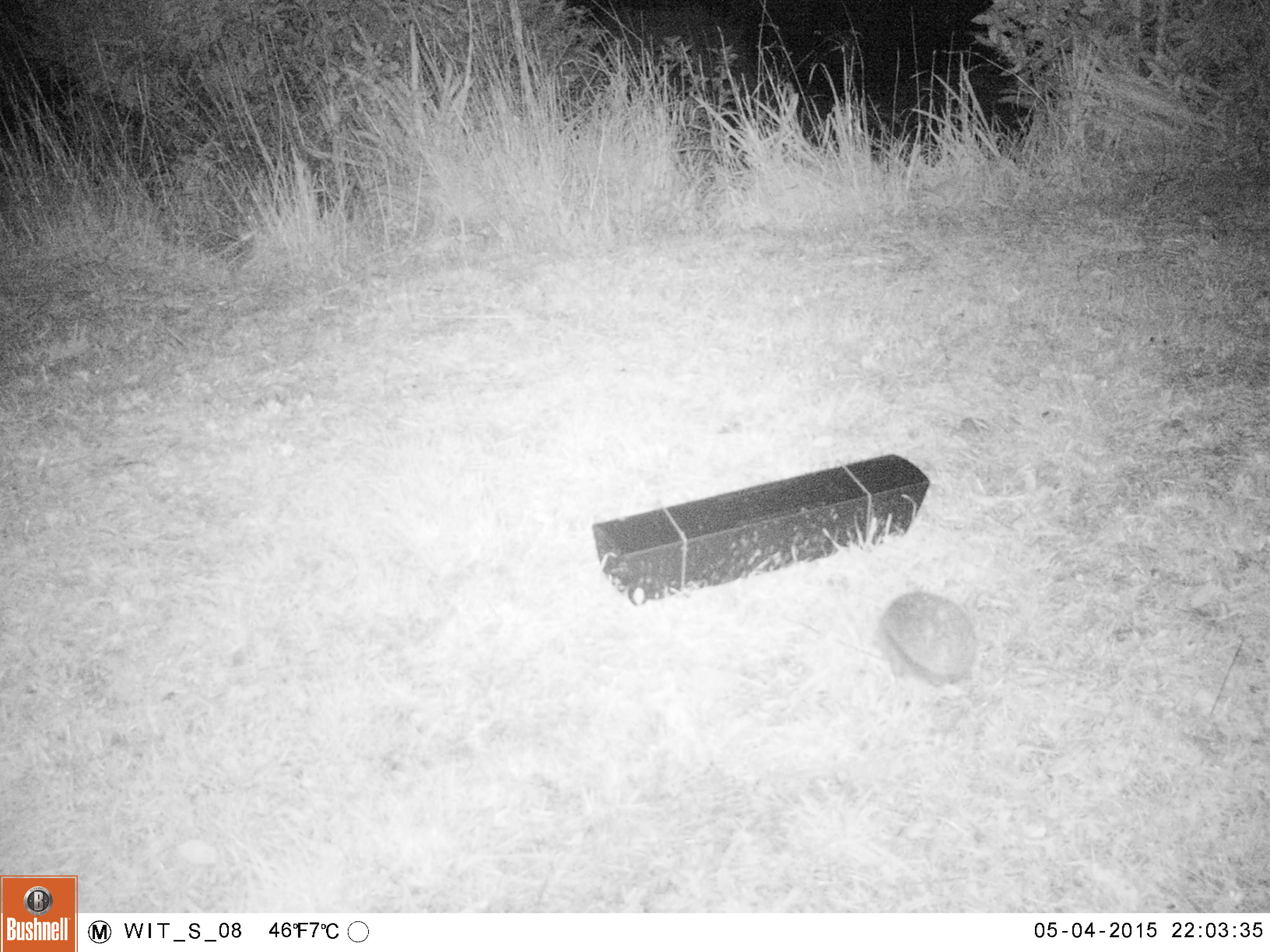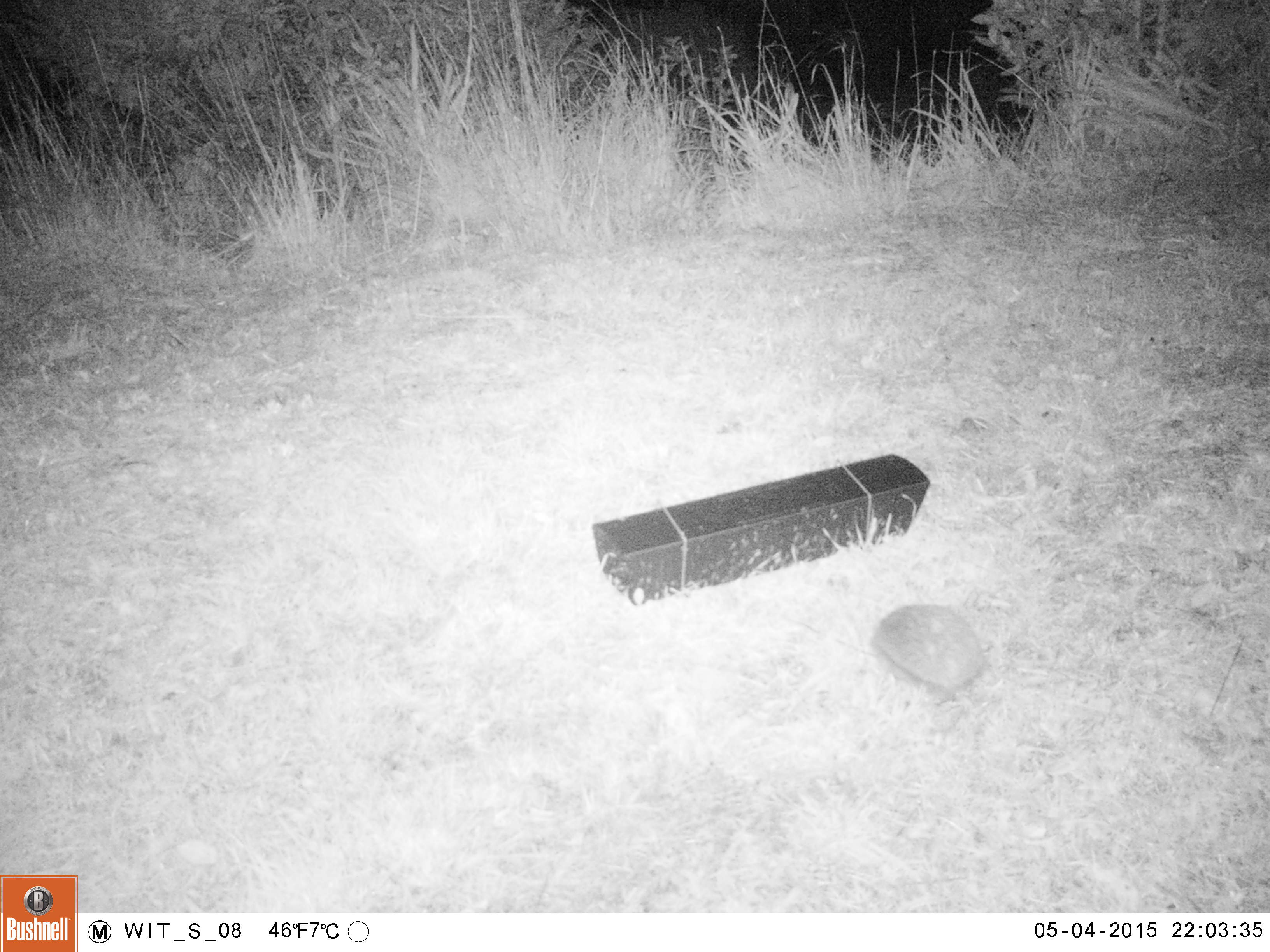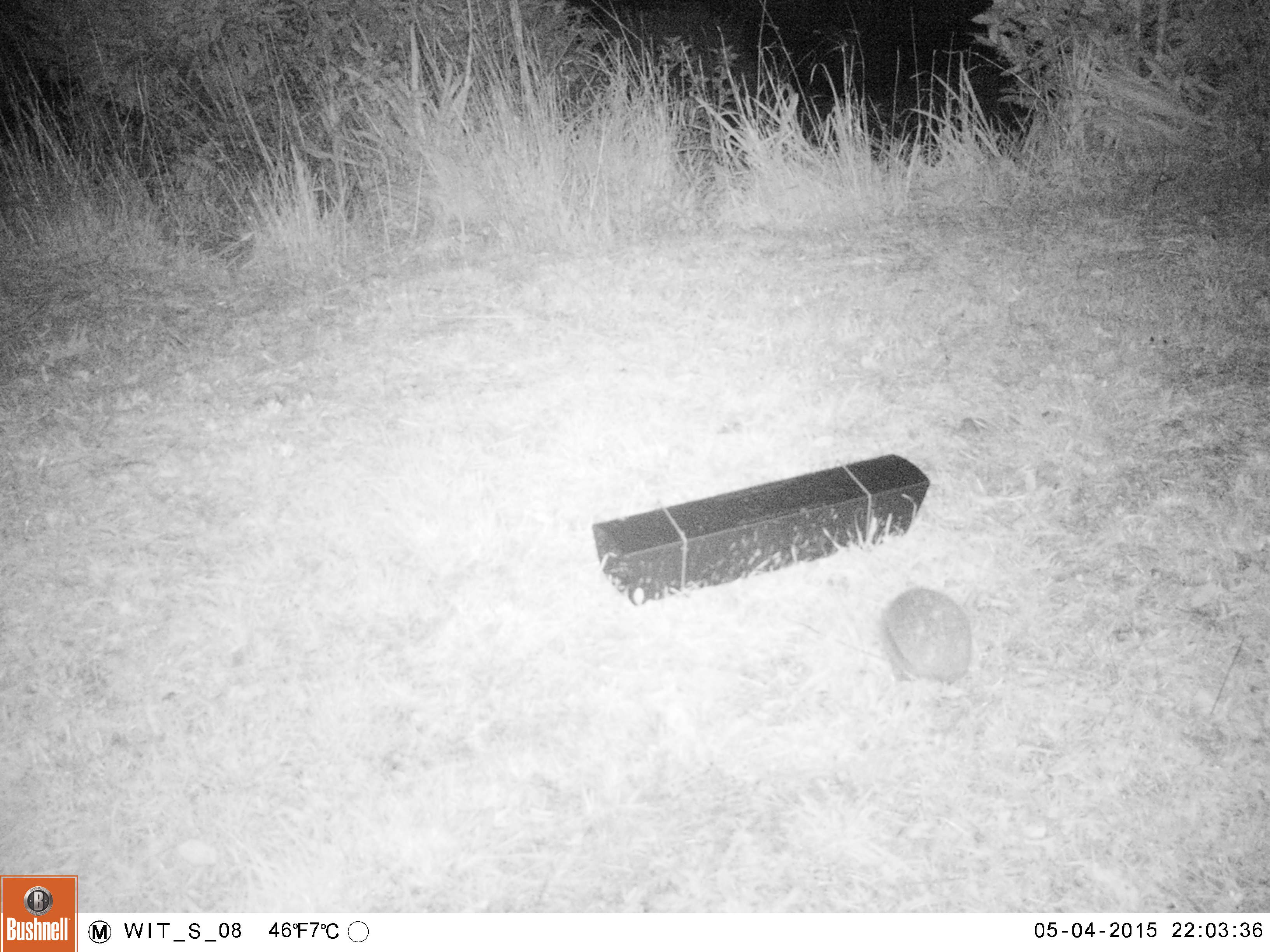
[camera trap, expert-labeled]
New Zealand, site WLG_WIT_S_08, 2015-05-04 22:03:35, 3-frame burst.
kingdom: Animalia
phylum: Chordata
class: Mammalia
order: Eulipotyphla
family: Erinaceidae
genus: Erinaceus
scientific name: Erinaceus europaeus europaeus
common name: european hedgehog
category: hedgehog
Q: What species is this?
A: Hedgehog (european hedgehog) (Erinaceus europaeus europaeus).